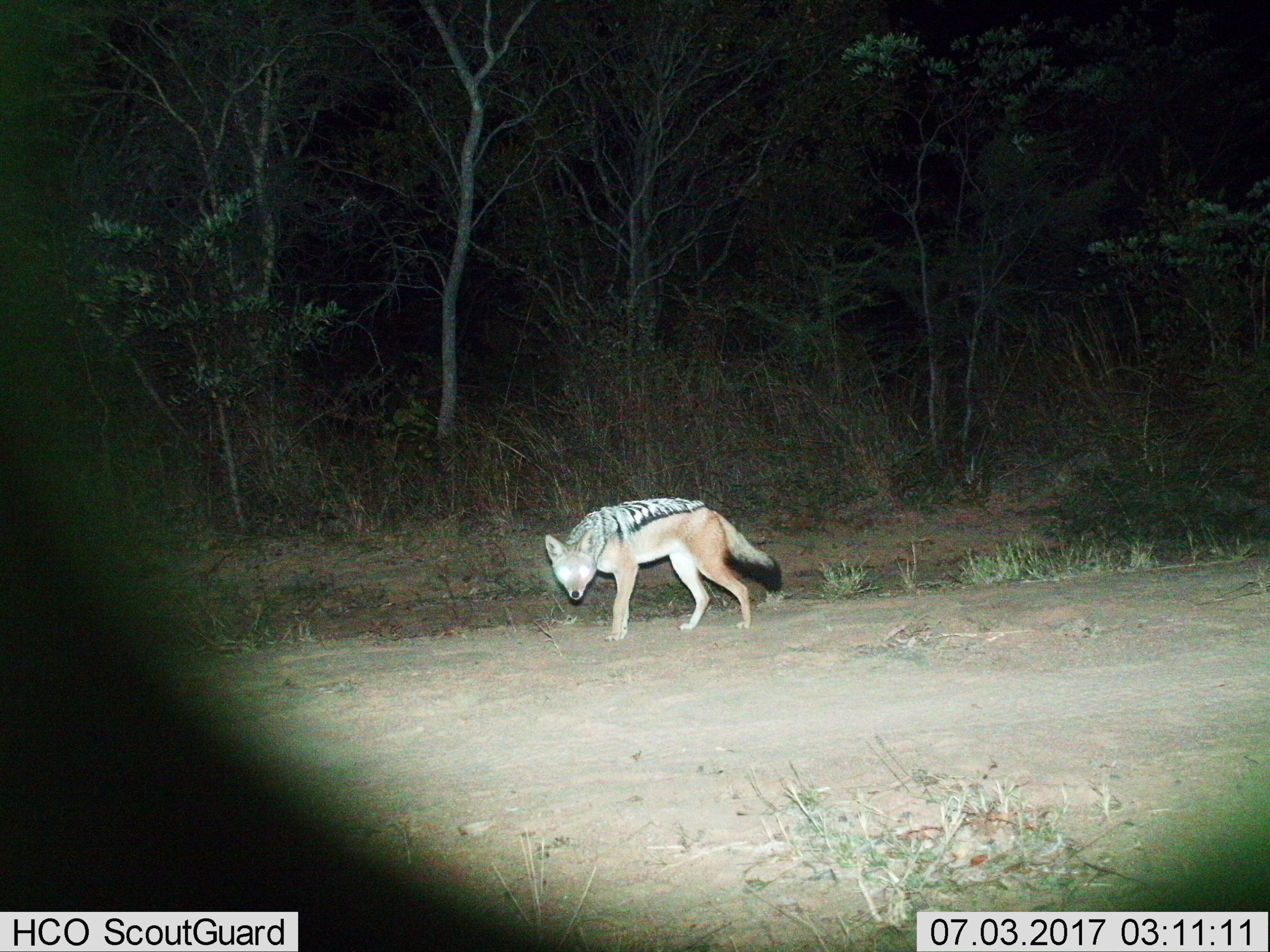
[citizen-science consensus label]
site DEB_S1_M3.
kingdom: Animalia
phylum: Chordata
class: Mammalia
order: Carnivora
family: Canidae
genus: Lupulella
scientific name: Lupulella mesomelas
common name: black-backed jackal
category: jackalblackbacked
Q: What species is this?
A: Jackalblackbacked (black-backed jackal) (Lupulella mesomelas).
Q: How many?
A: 1.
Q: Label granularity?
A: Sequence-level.